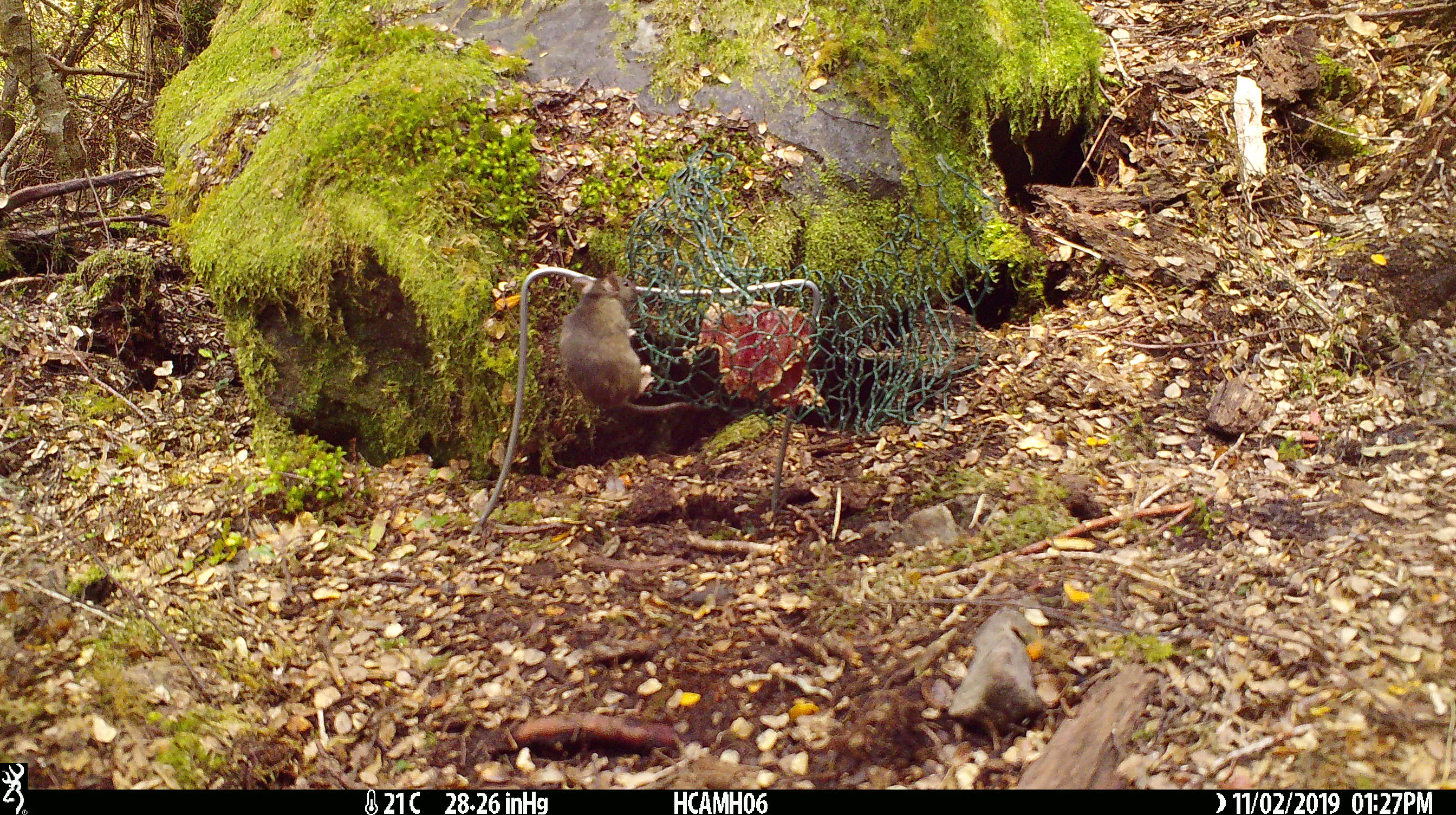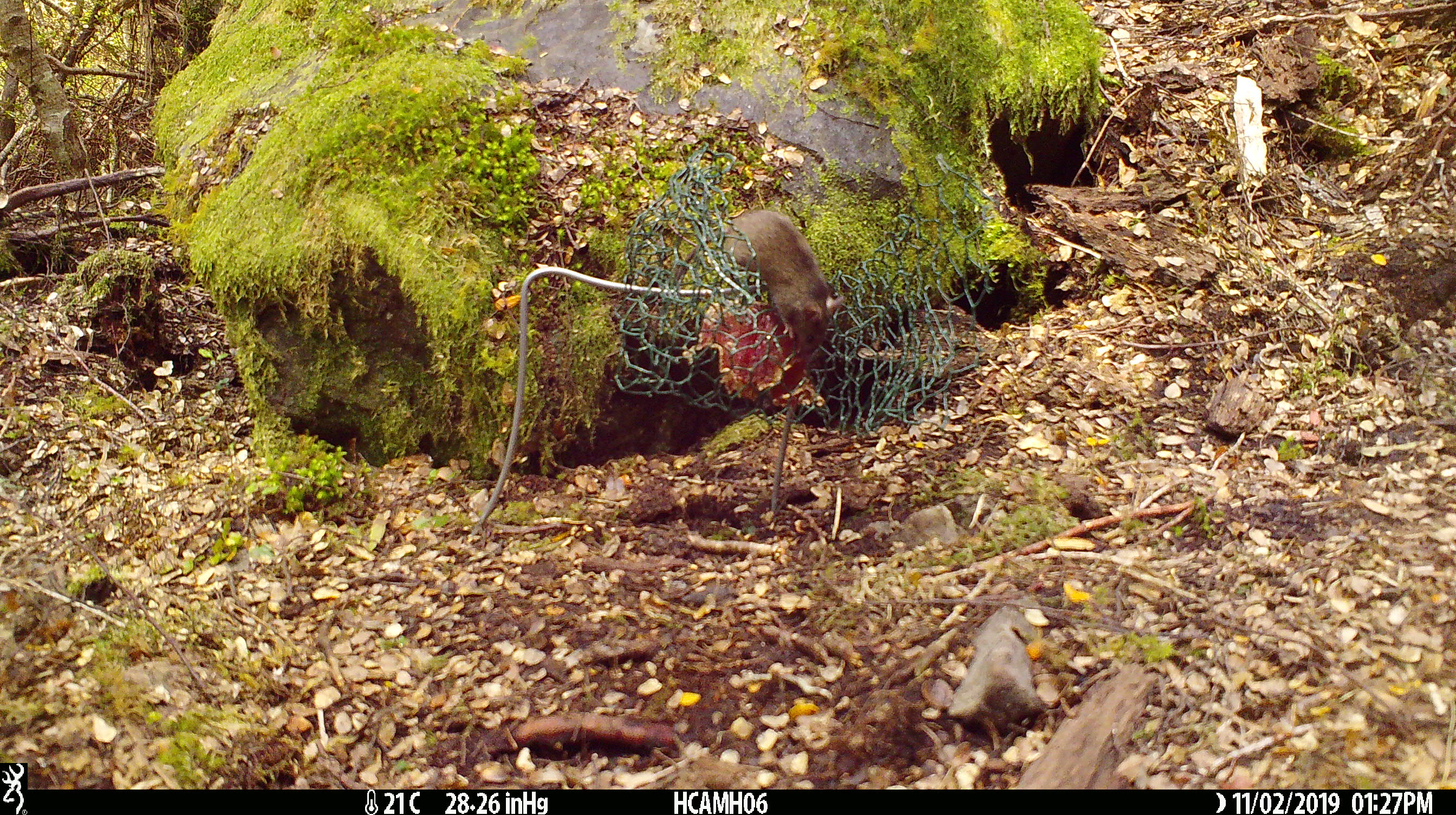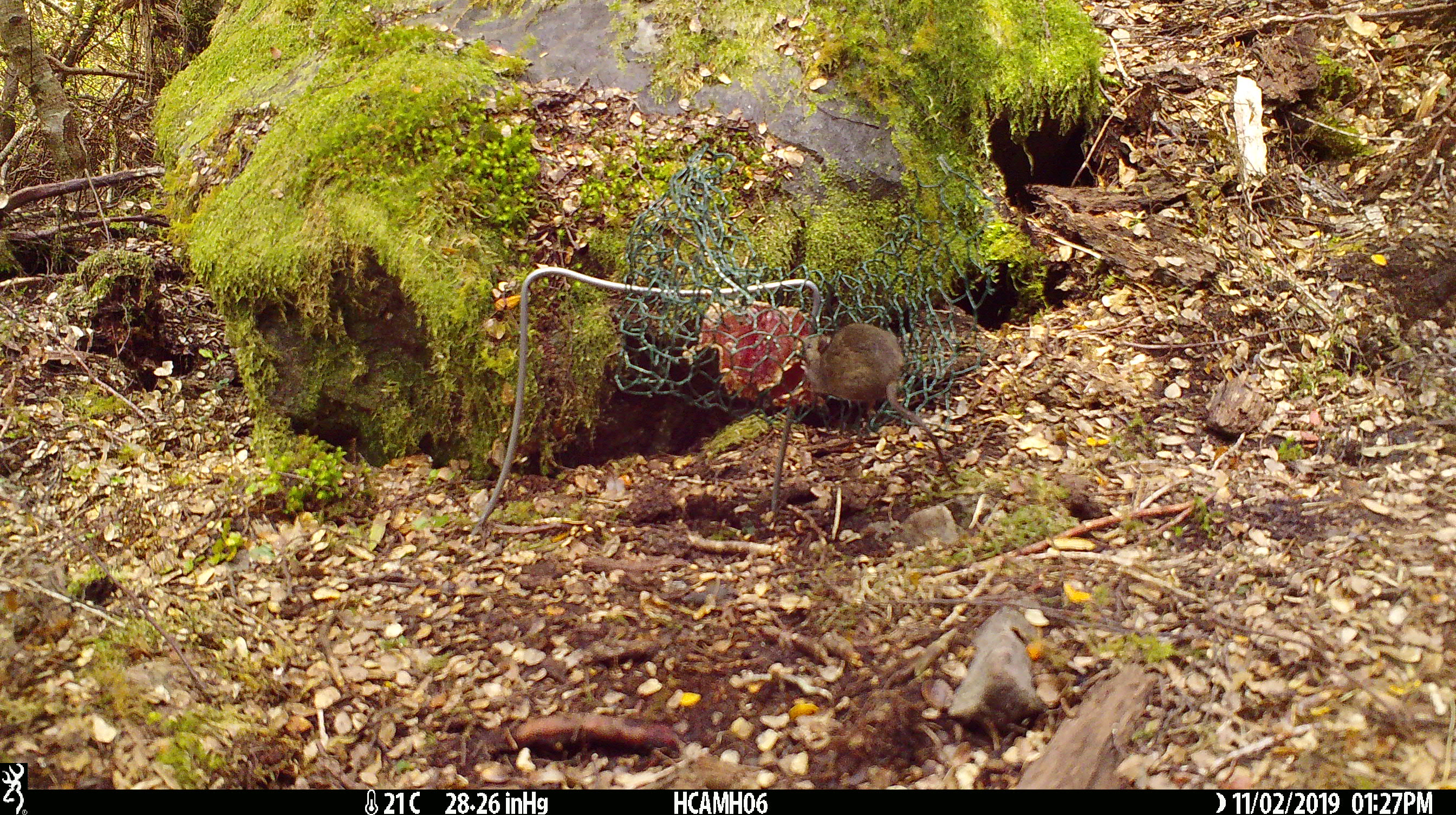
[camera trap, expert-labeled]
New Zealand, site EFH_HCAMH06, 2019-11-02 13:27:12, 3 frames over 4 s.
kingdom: Animalia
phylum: Chordata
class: Mammalia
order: Rodentia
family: Muridae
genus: Mus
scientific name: Mus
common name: mouse